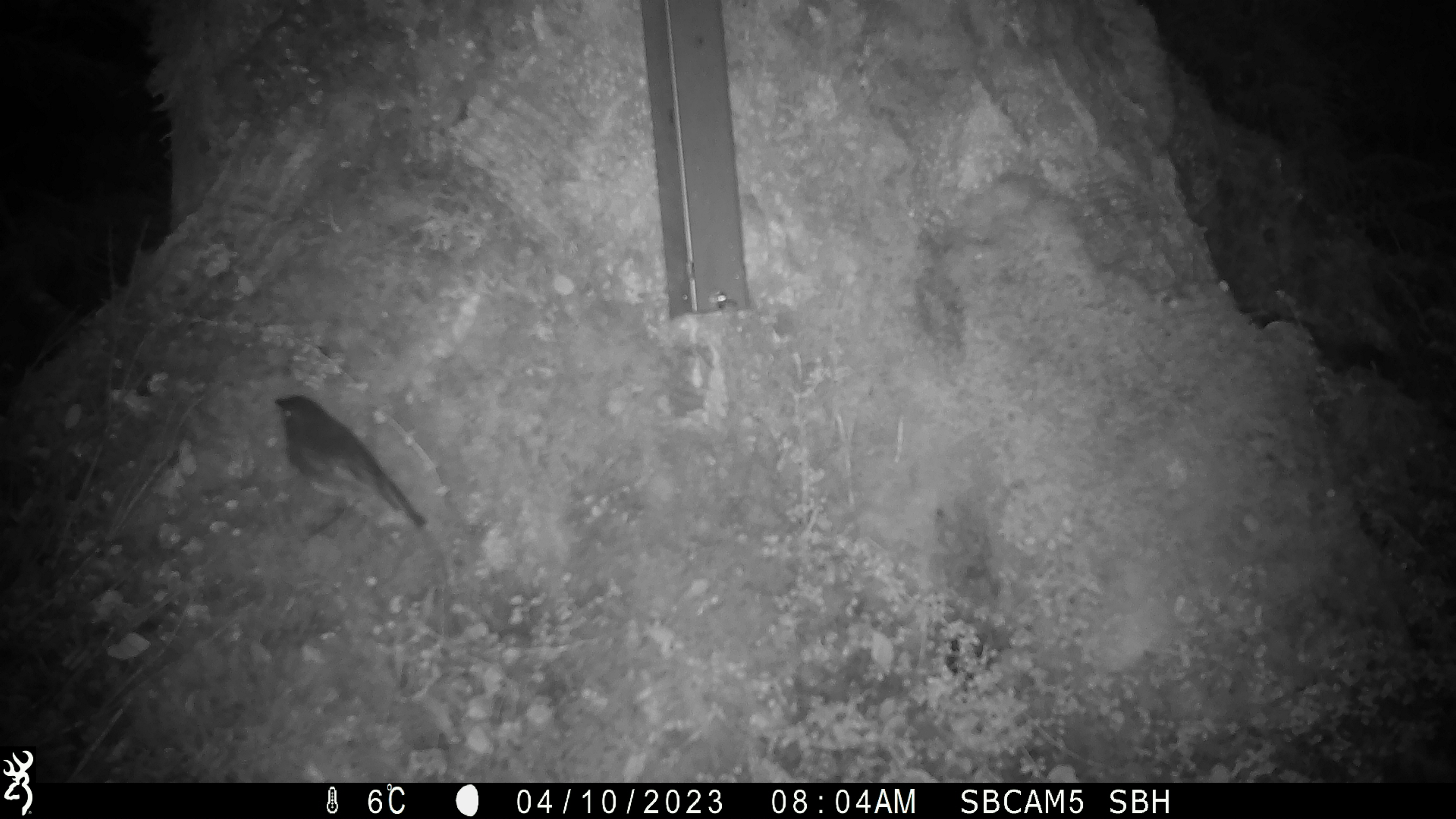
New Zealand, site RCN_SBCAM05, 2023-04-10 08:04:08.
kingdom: Animalia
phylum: Chordata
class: Aves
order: Passeriformes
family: Petroicidae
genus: Petroica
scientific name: Petroica australis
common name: new zealand robin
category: robin